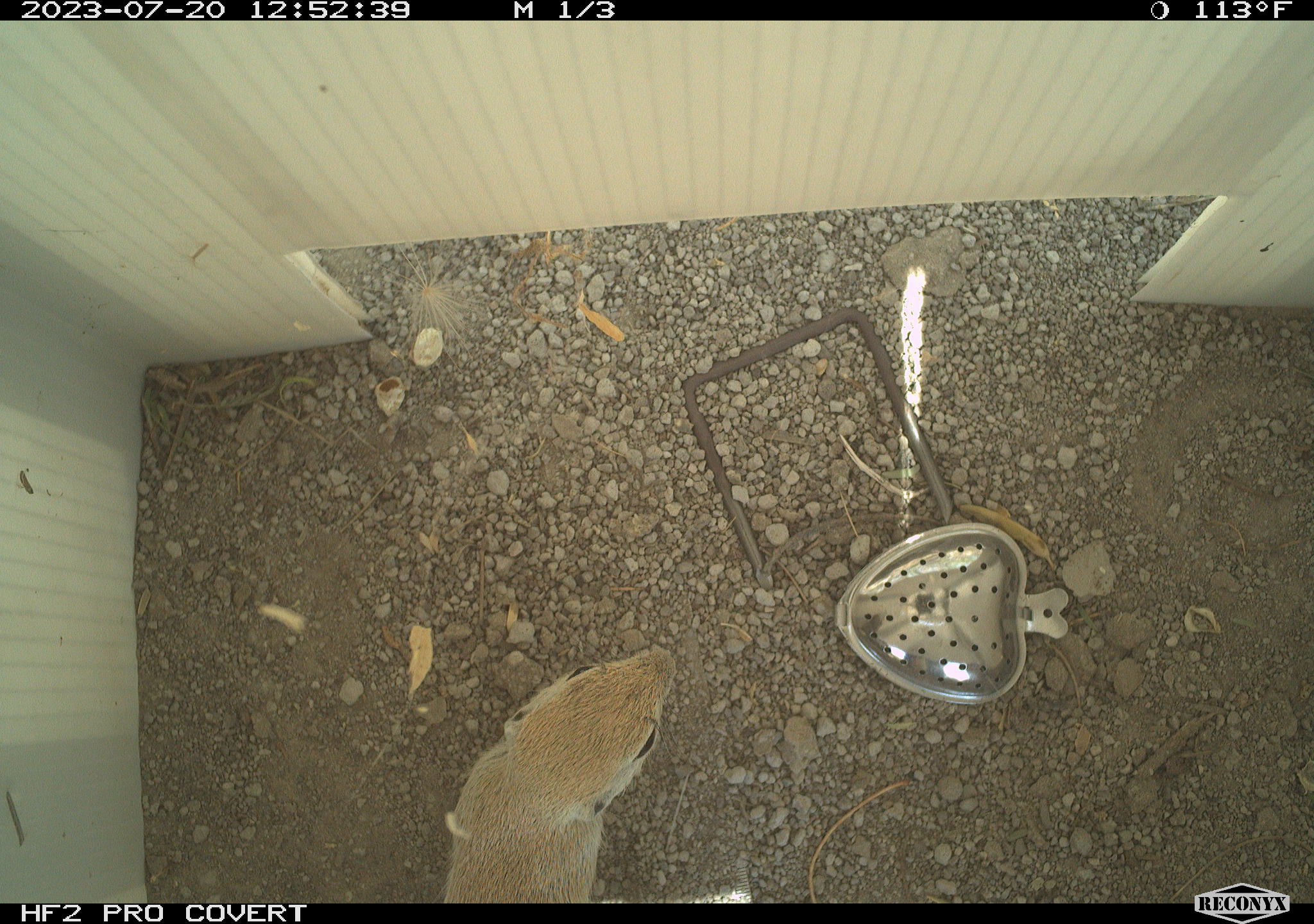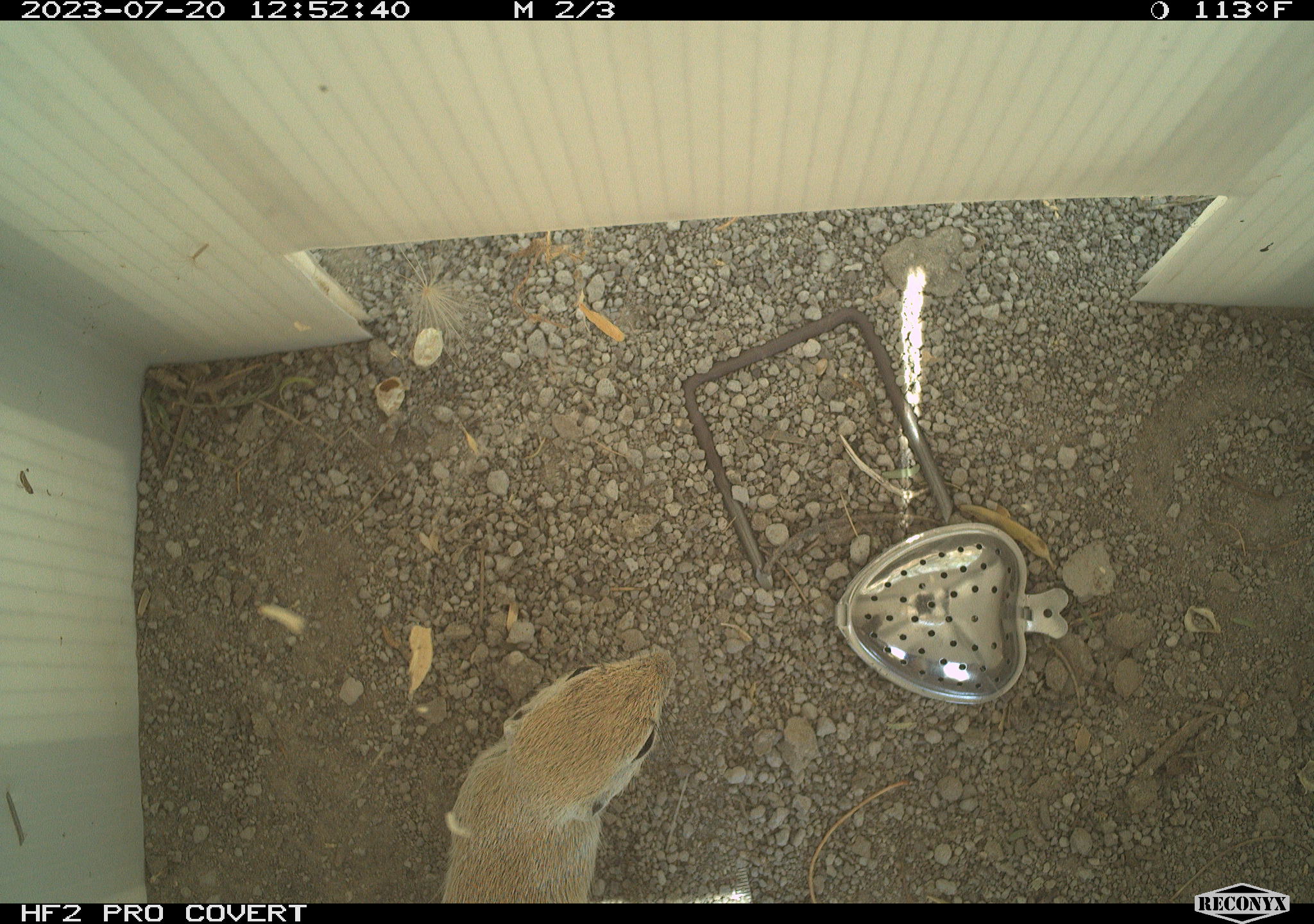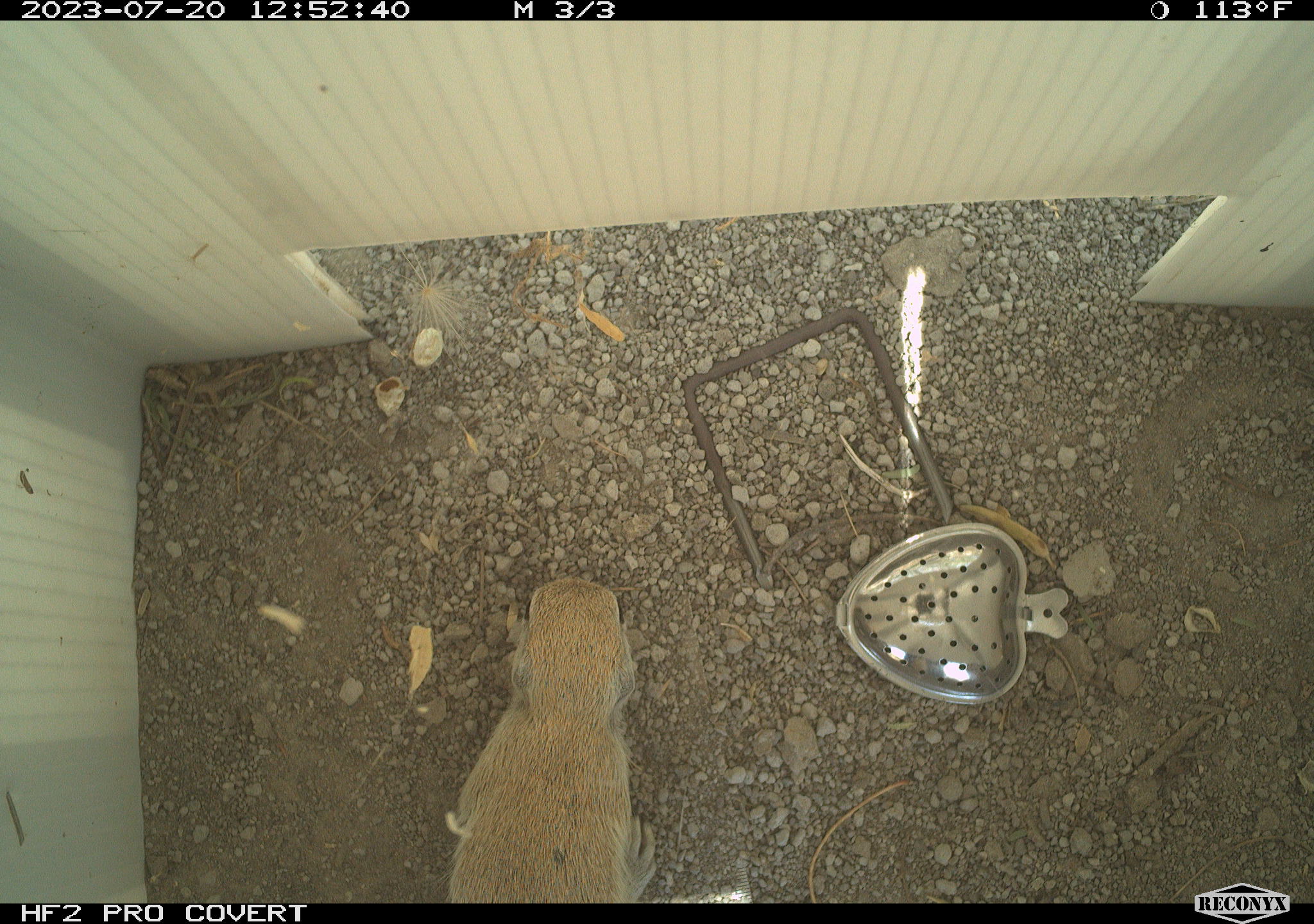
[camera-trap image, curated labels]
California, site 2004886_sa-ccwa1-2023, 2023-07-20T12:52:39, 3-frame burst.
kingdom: Animalia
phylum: Chordata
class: Mammalia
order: Rodentia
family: Sciuridae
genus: Xerospermophilus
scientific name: Xerospermophilus tereticaudus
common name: round-tailed ground squirrel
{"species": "round-tailed ground squirrel (Xerospermophilus tereticaudus)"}